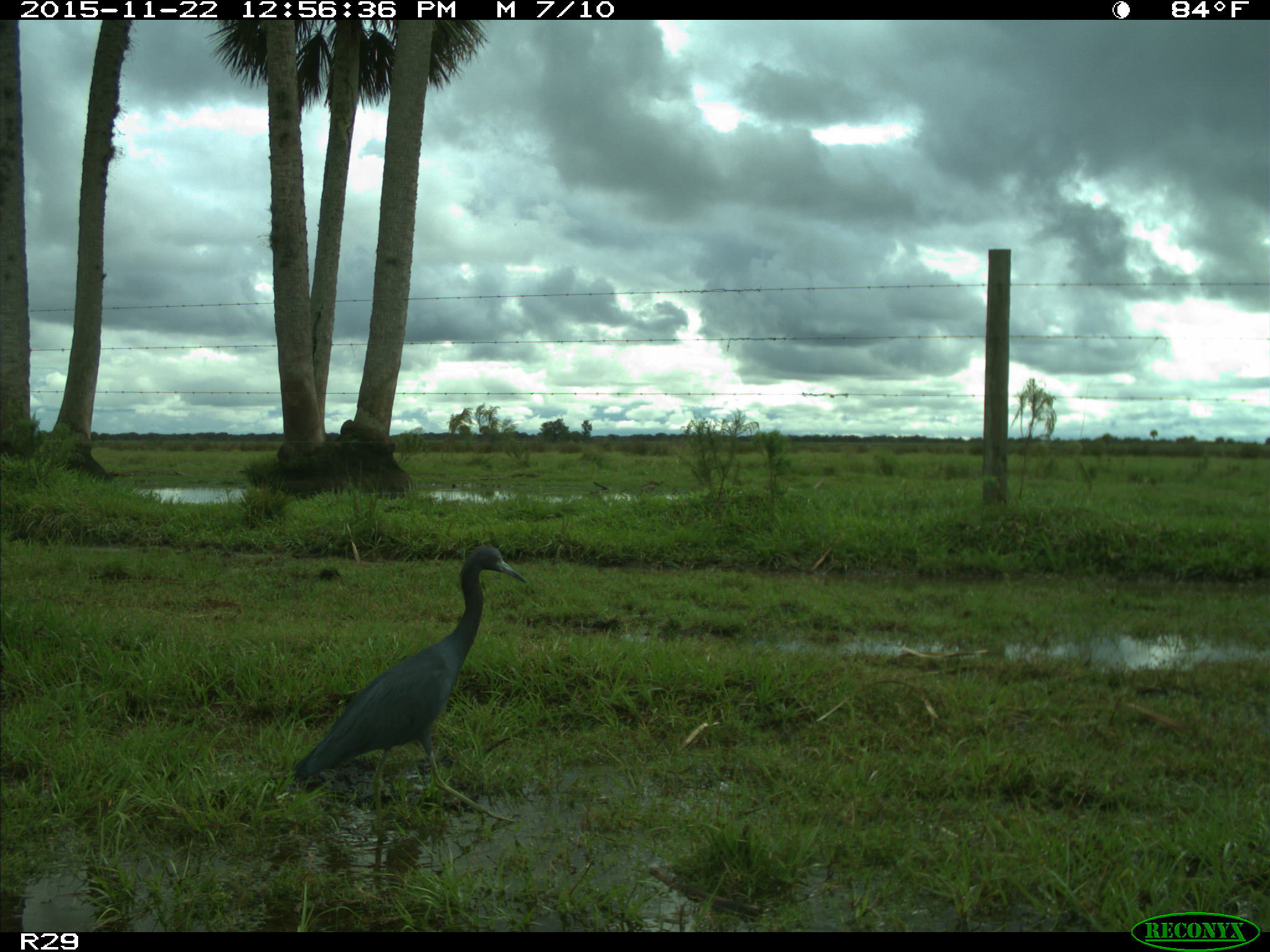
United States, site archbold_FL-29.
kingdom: Animalia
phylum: Chordata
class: Aves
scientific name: Aves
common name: birds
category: unidentified bird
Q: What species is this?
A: Unidentified bird (birds) (Aves).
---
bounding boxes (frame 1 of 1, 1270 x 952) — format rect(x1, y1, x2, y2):
animal: rect(294, 544, 528, 832)